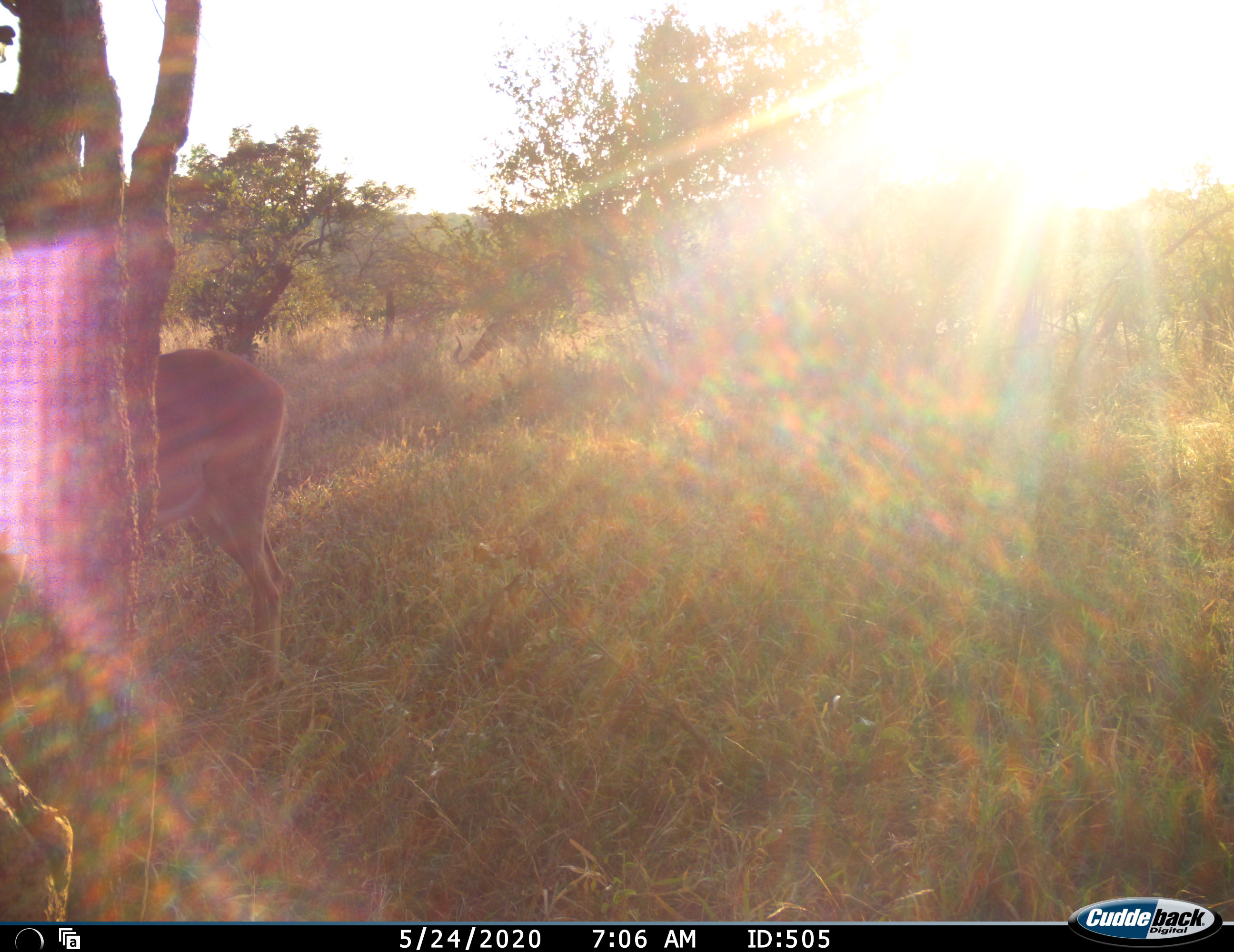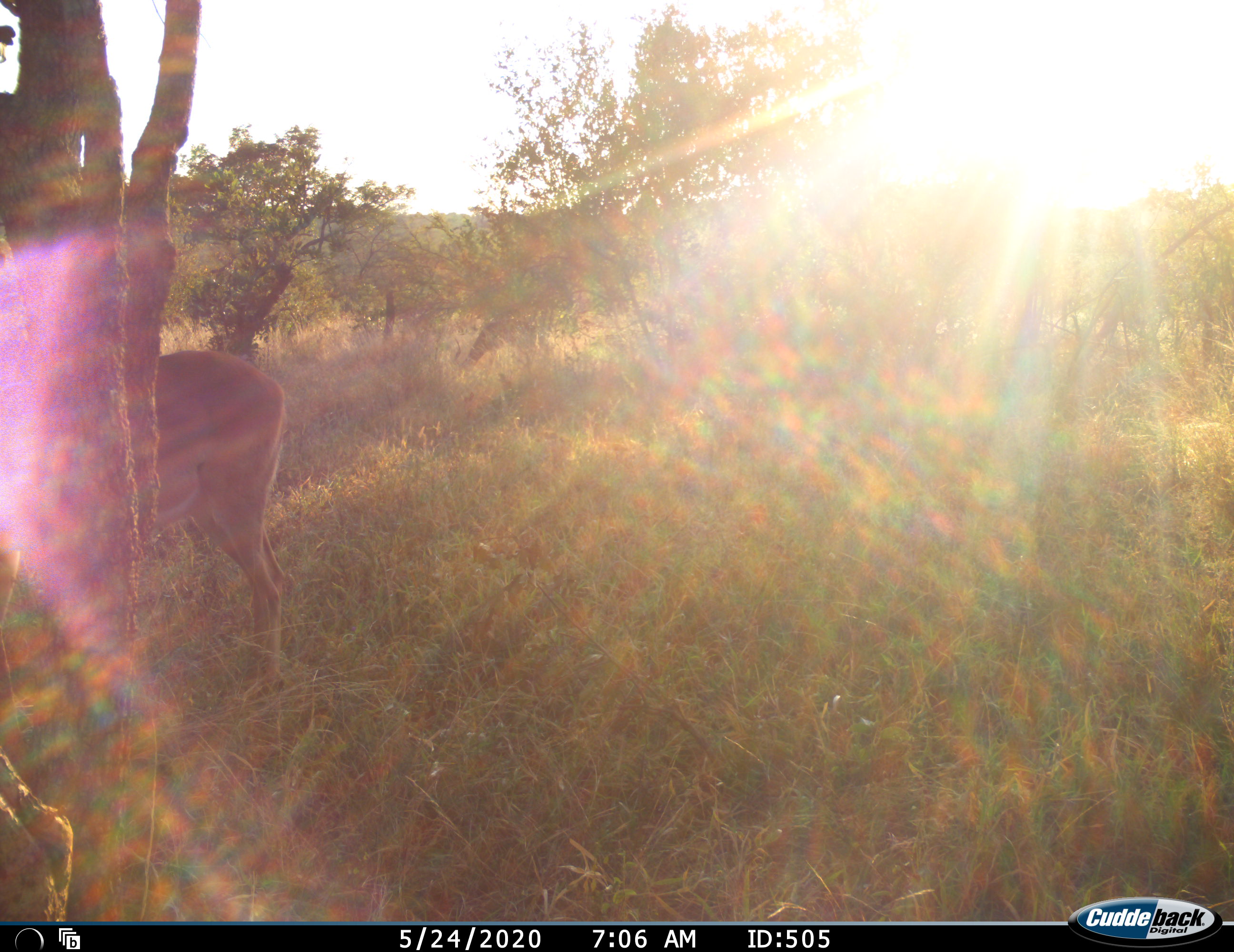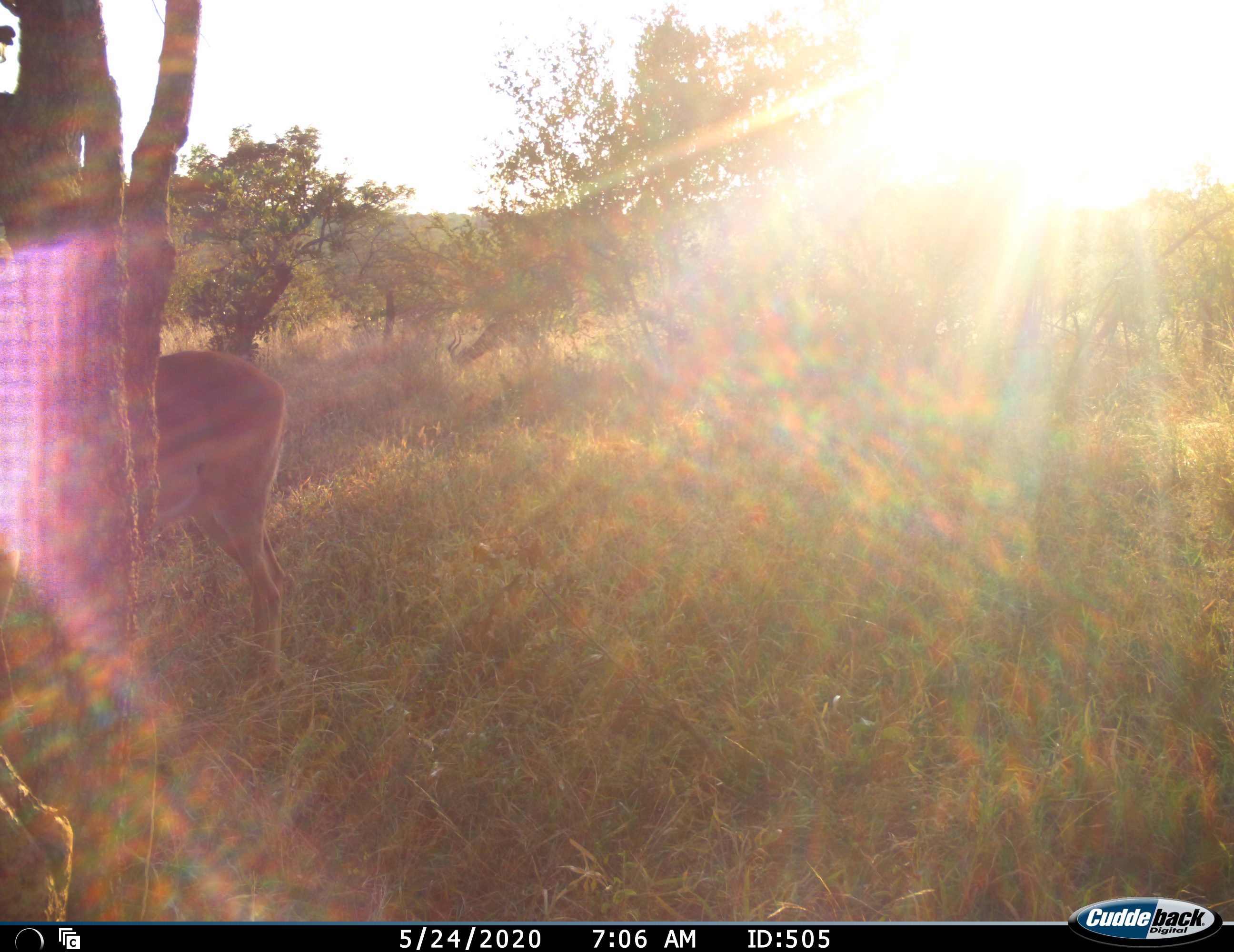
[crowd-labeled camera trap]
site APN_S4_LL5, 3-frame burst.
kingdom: Animalia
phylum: Chordata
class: Mammalia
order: Artiodactyla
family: Bovidae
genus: Aepyceros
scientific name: Aepyceros melampus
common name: impala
Impala (Aepyceros melampus), count 2. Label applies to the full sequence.